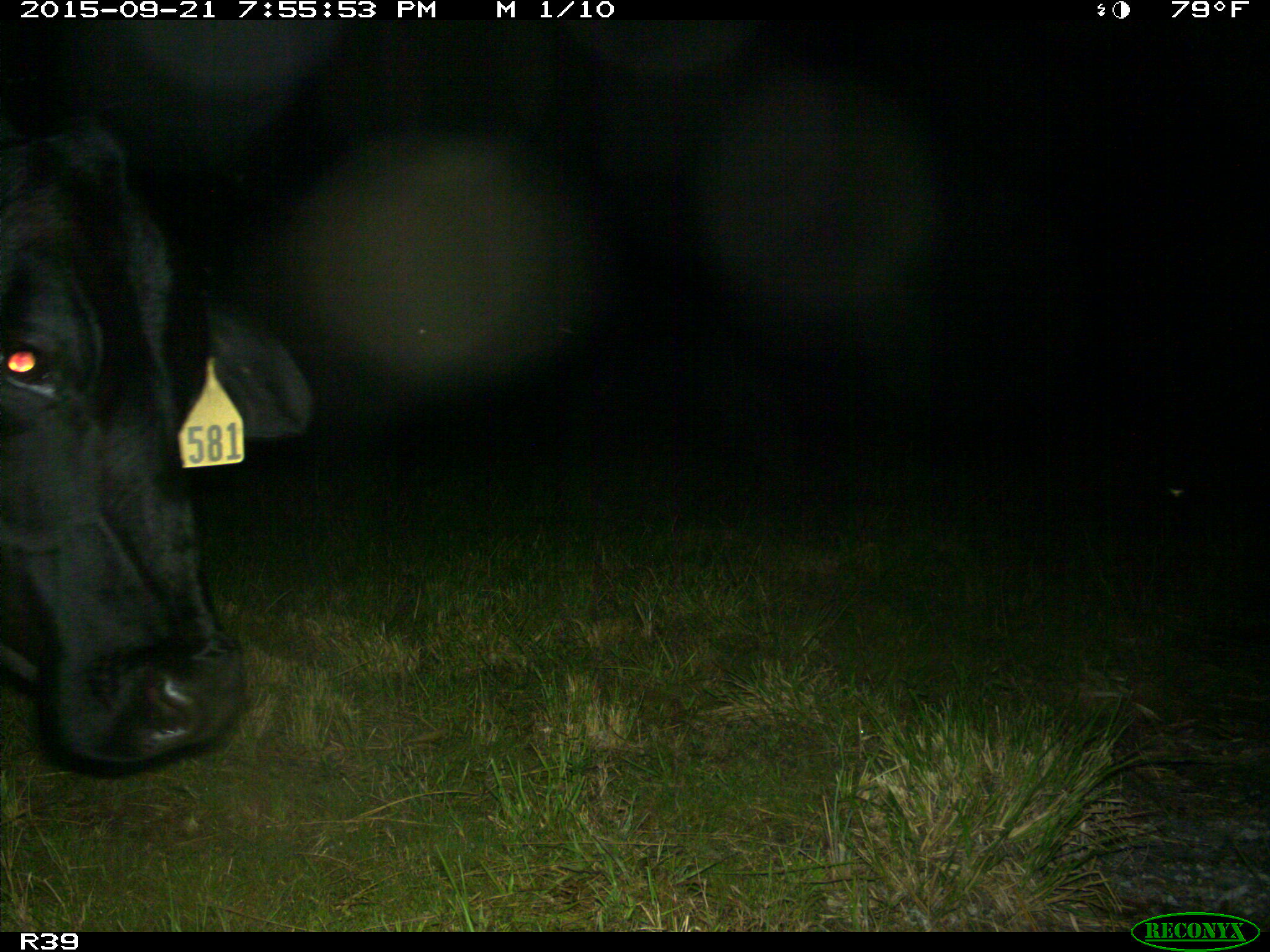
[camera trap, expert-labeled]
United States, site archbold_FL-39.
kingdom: Animalia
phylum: Chordata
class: Mammalia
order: Artiodactyla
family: Bovidae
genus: Bos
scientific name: Bos taurus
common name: domestic cow